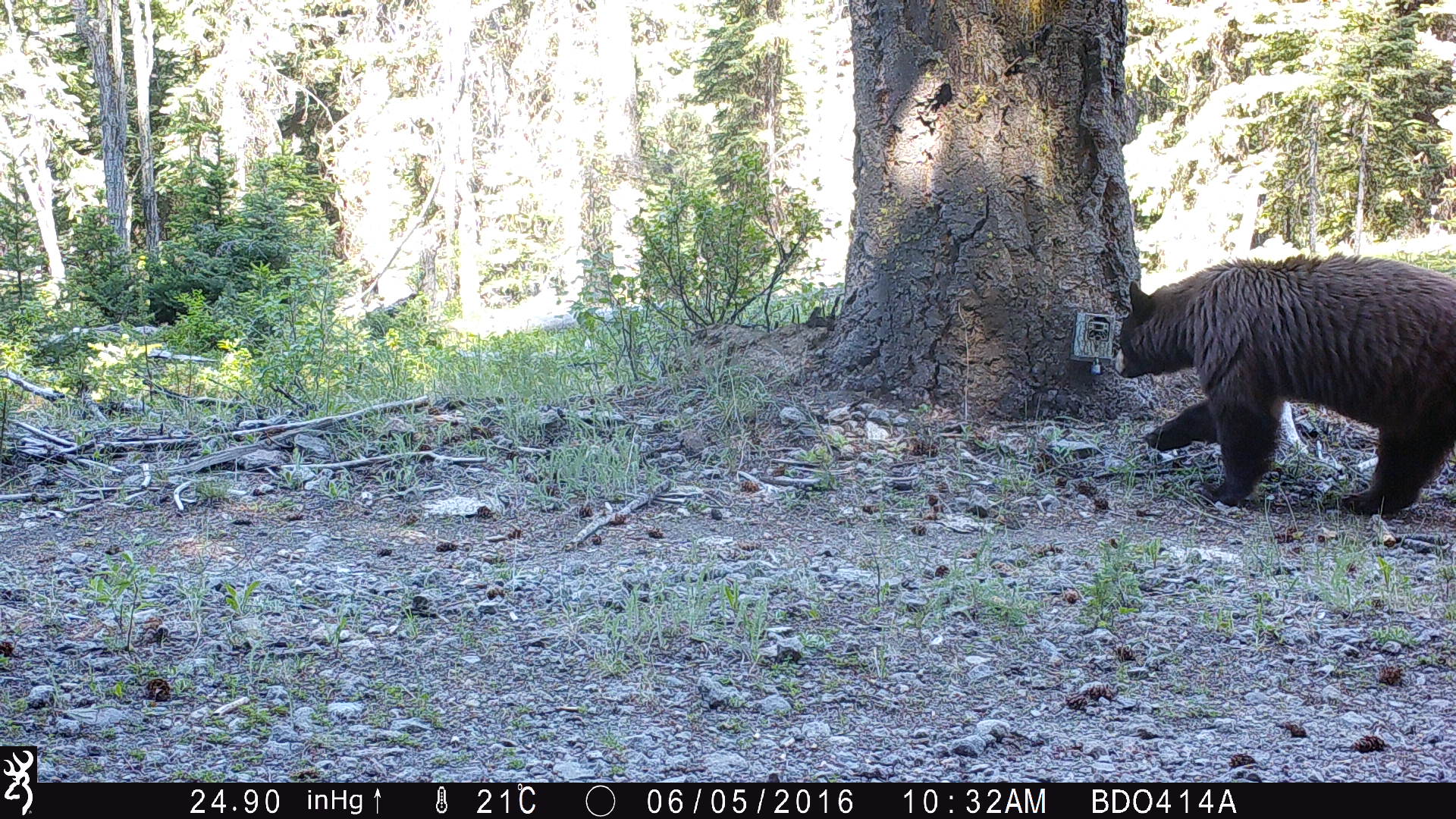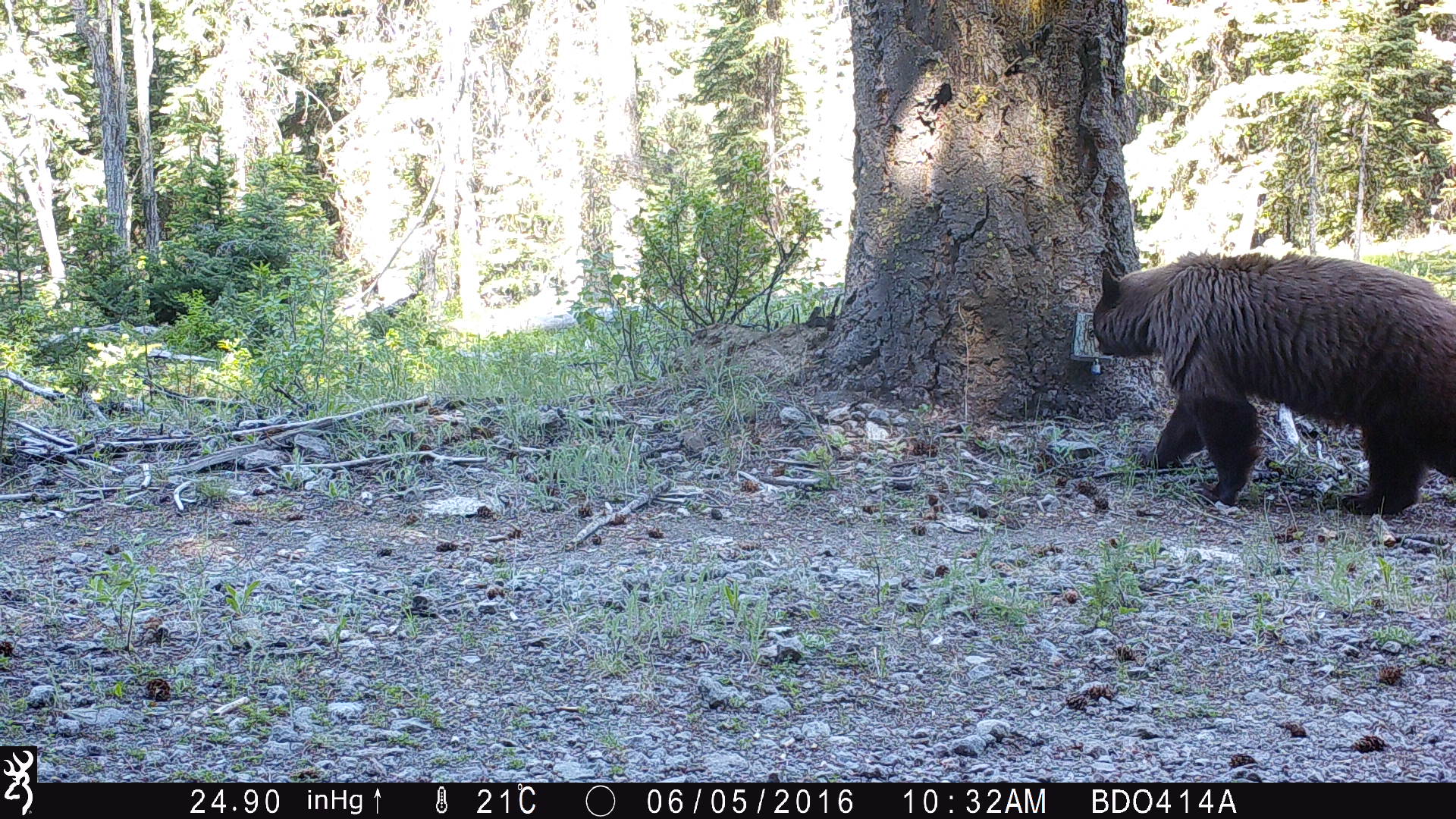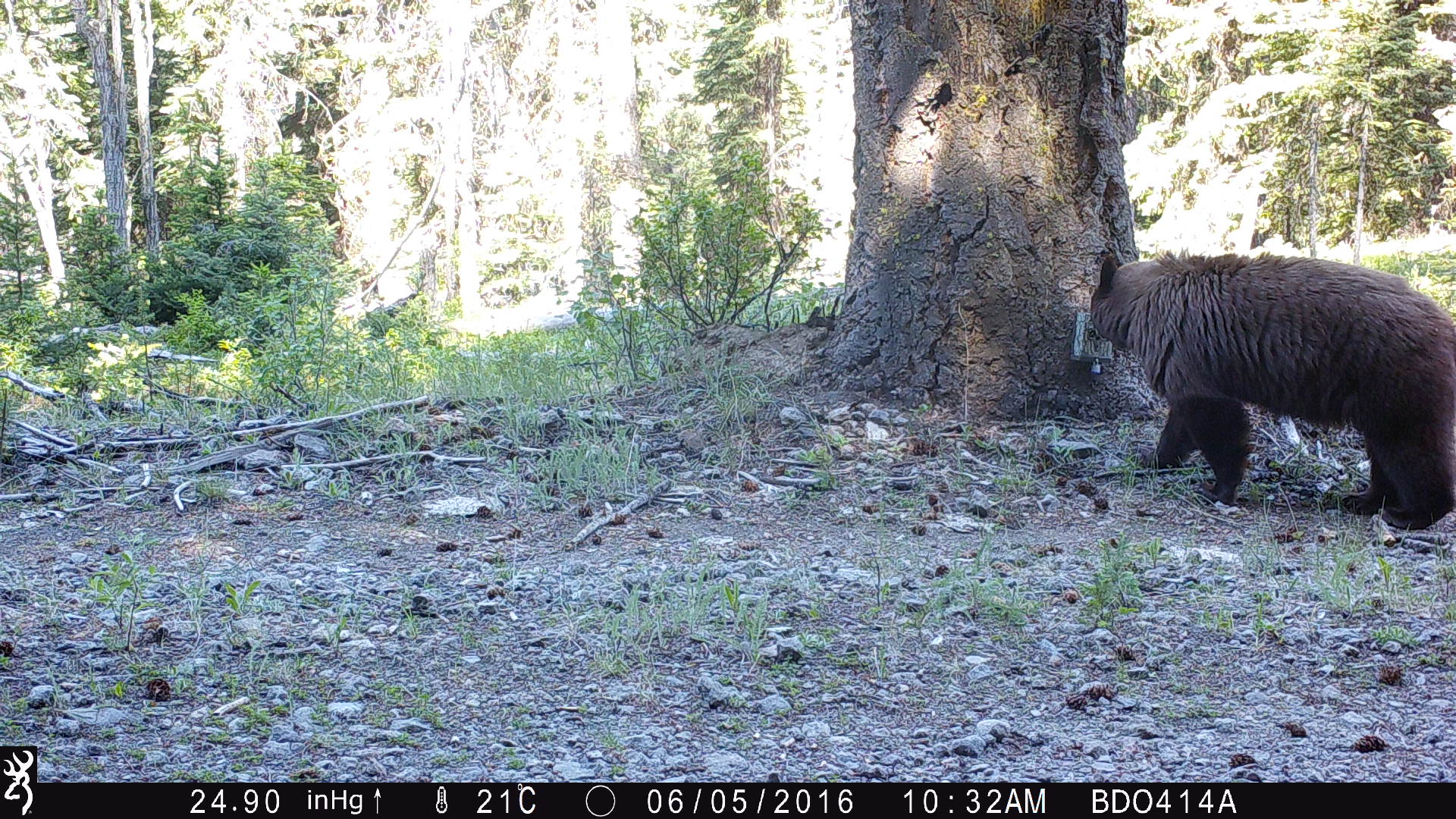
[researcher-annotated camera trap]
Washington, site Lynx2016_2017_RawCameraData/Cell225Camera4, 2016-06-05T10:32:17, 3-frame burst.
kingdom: Animalia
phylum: Chordata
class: Mammalia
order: Carnivora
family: Ursidae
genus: Ursus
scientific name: Ursus americanus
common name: american black bear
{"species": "Ursus americanus (american black bear)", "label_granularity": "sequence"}